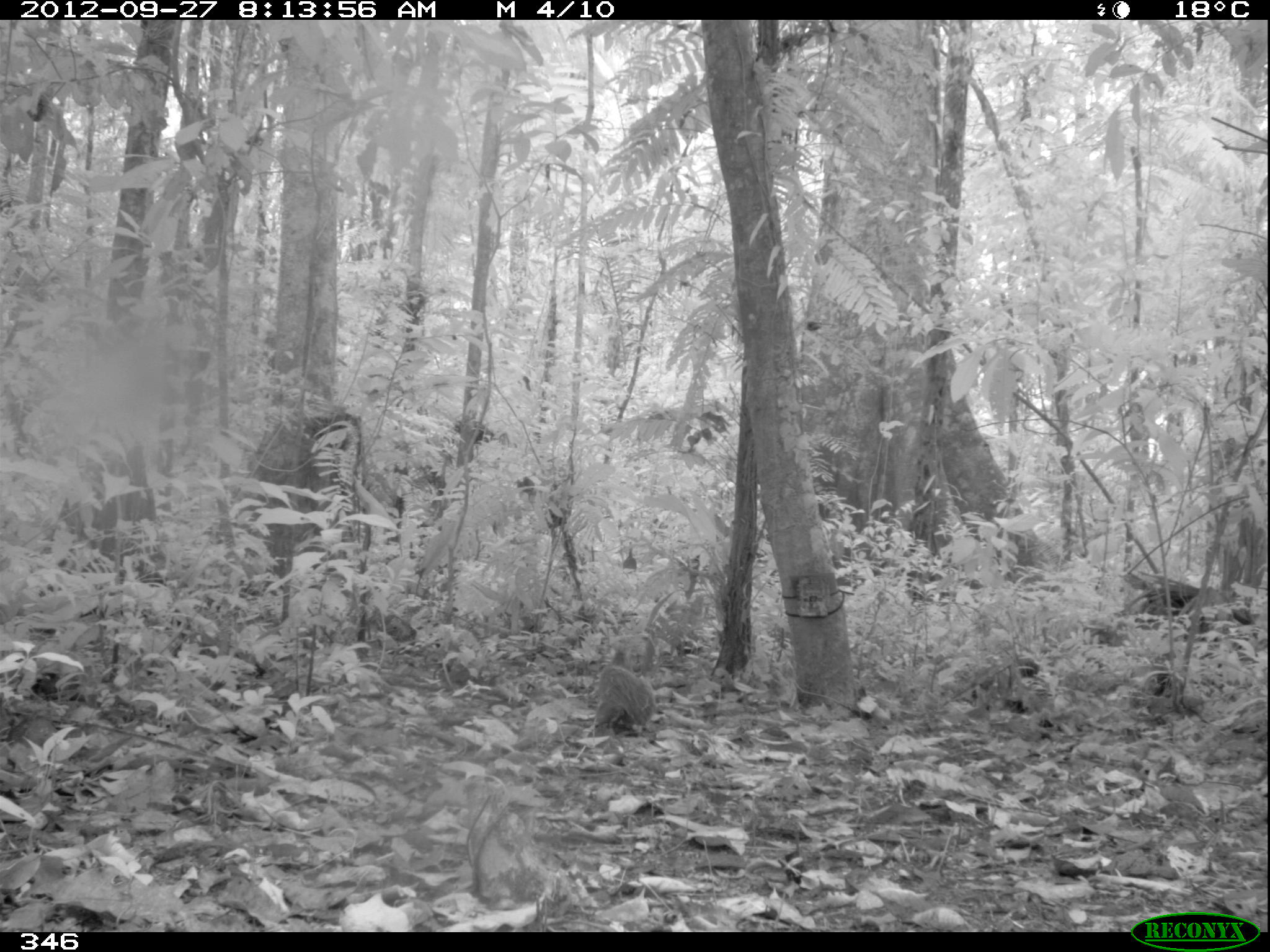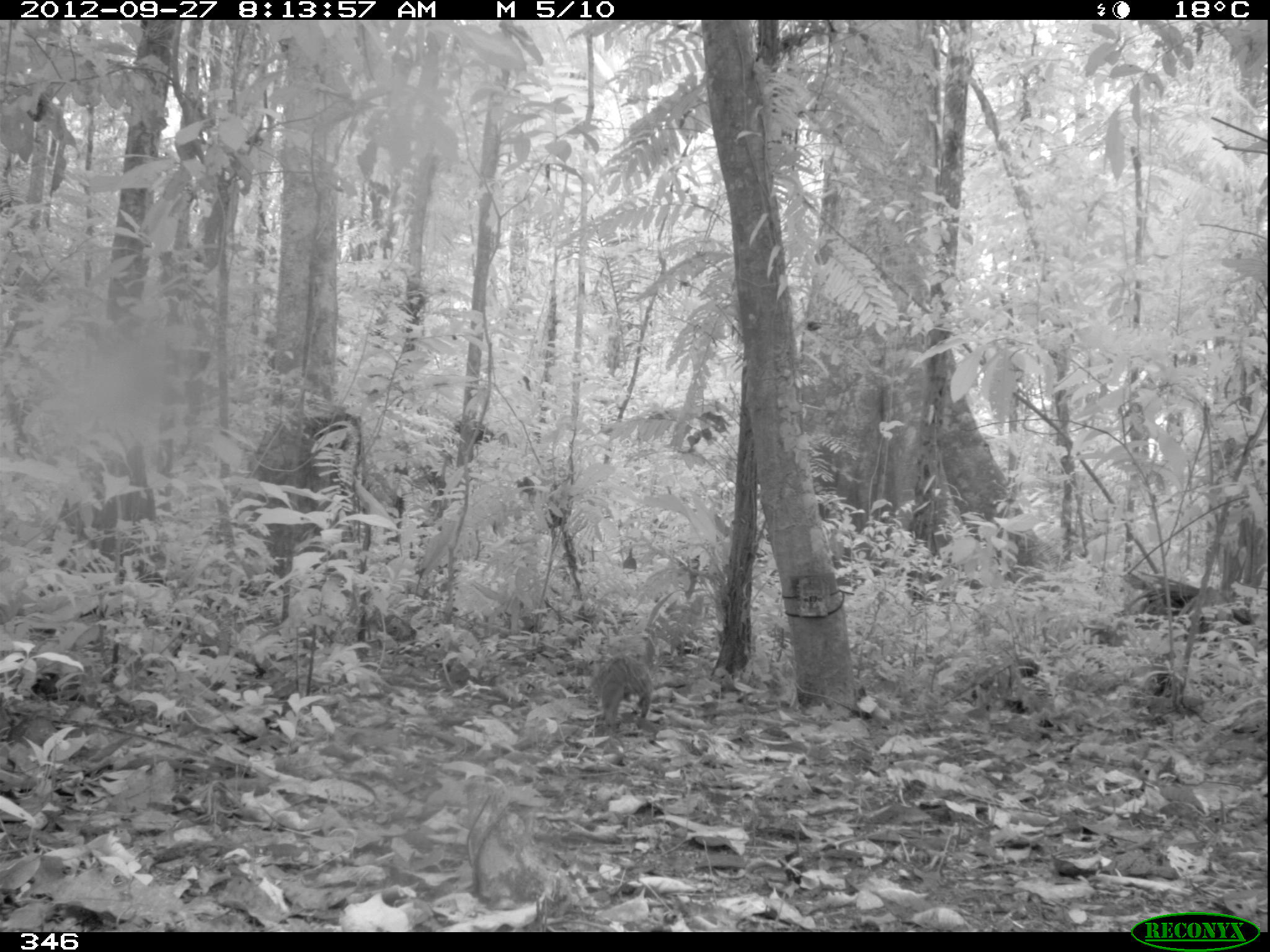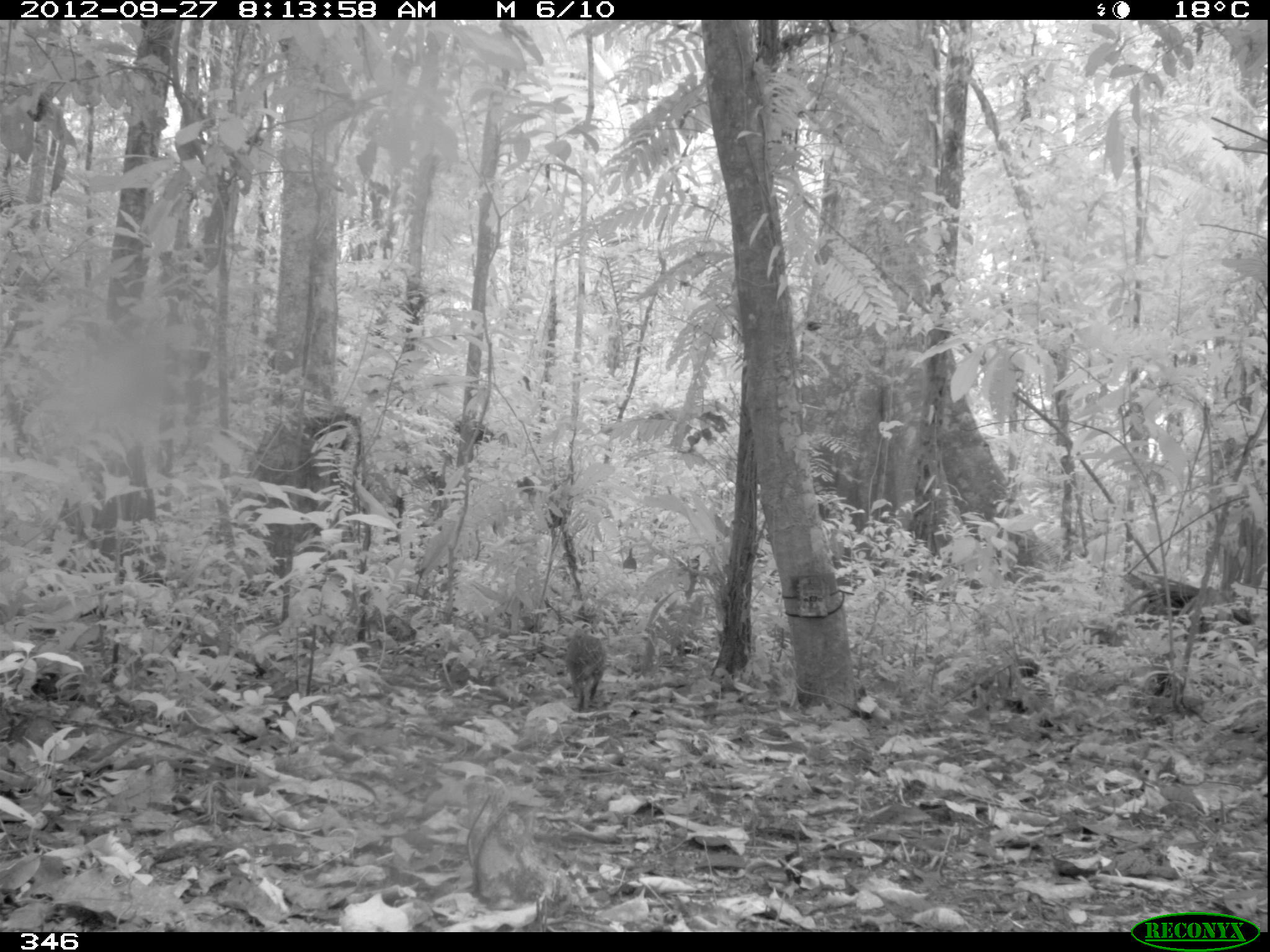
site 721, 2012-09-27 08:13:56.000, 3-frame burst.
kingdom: Animalia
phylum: Chordata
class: Mammalia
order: Rodentia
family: Dasyproctidae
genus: Dasyprocta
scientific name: Dasyprocta punctata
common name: central american agouti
Dasyprocta punctata (central american agouti).